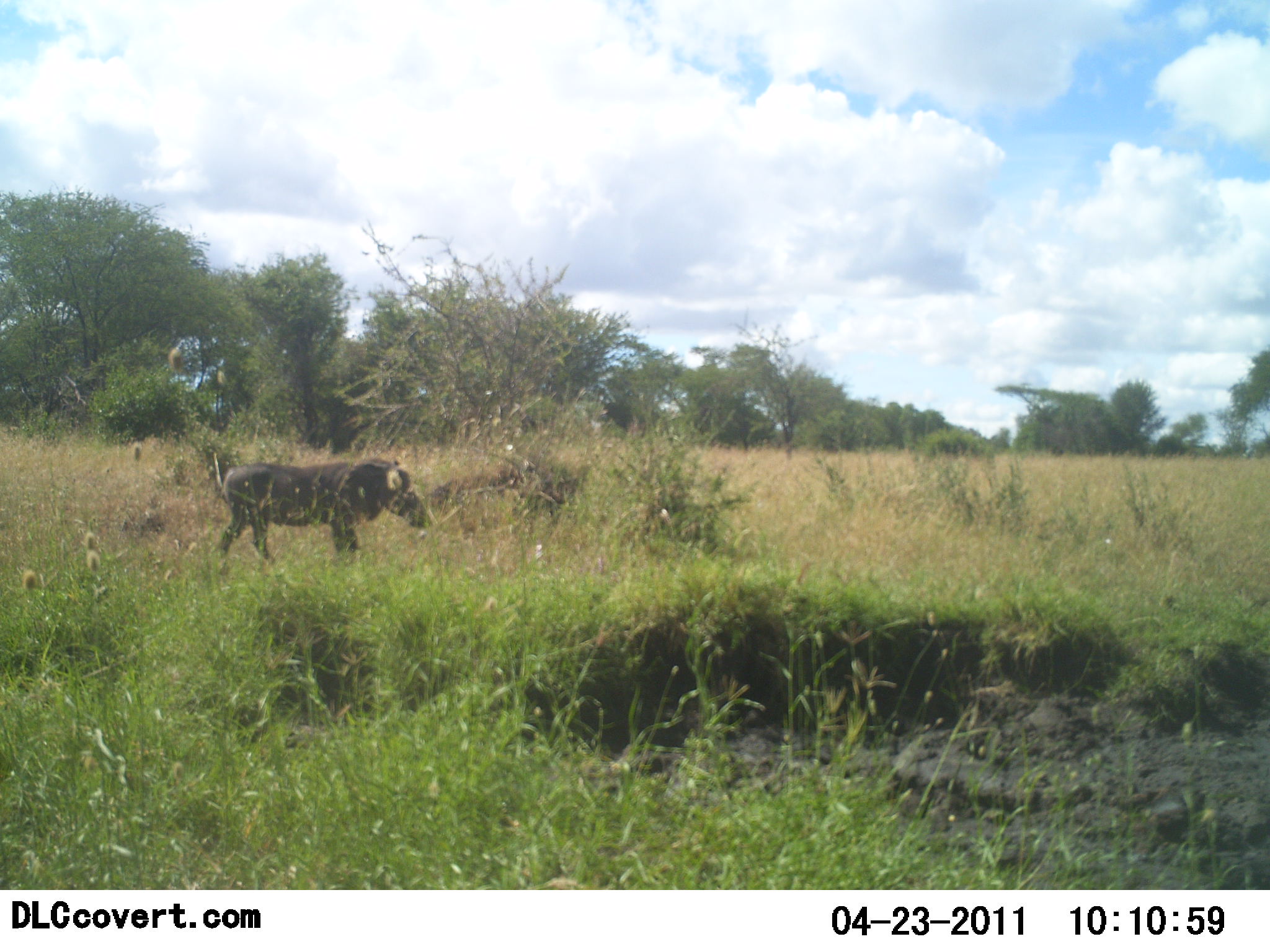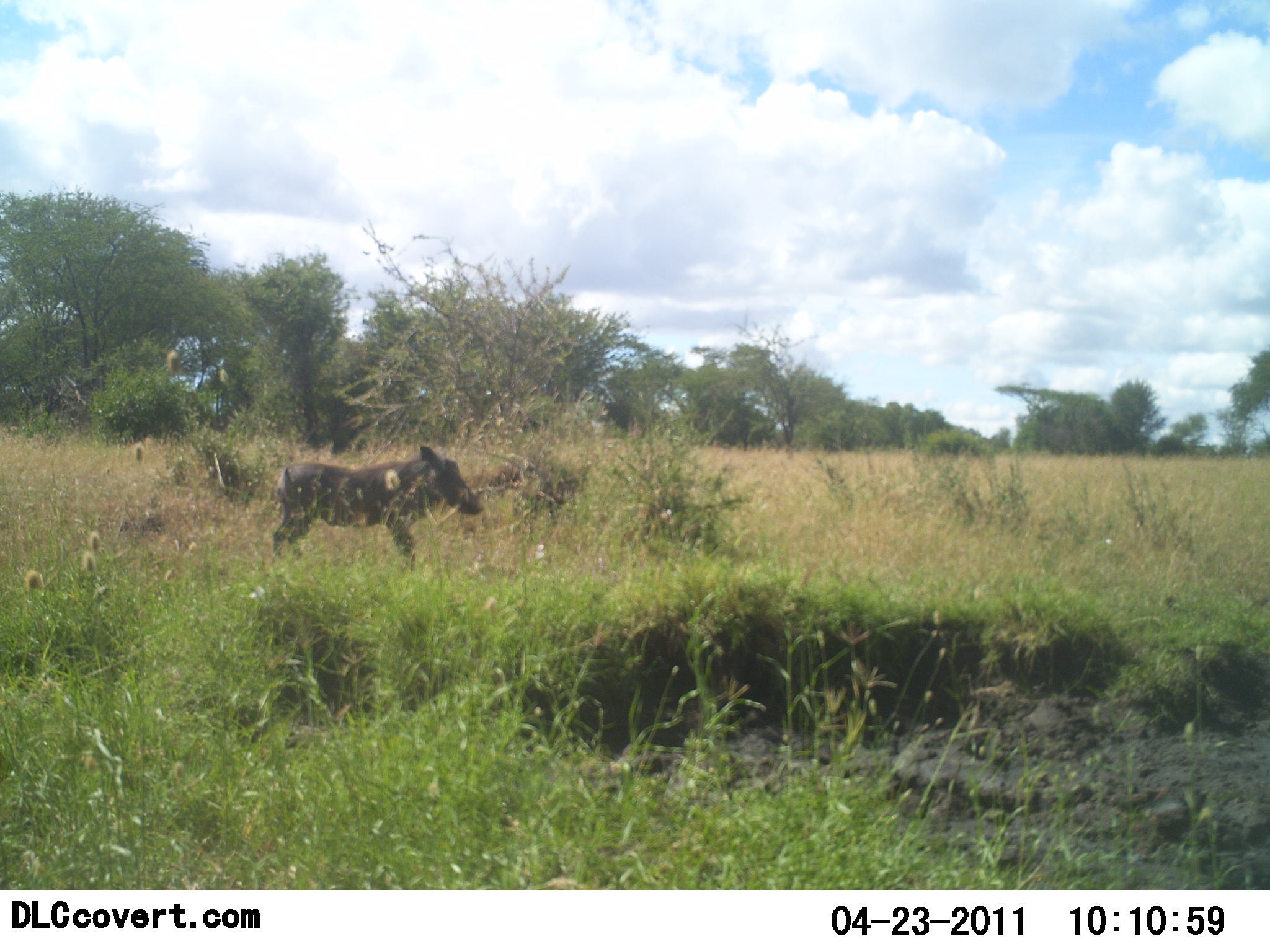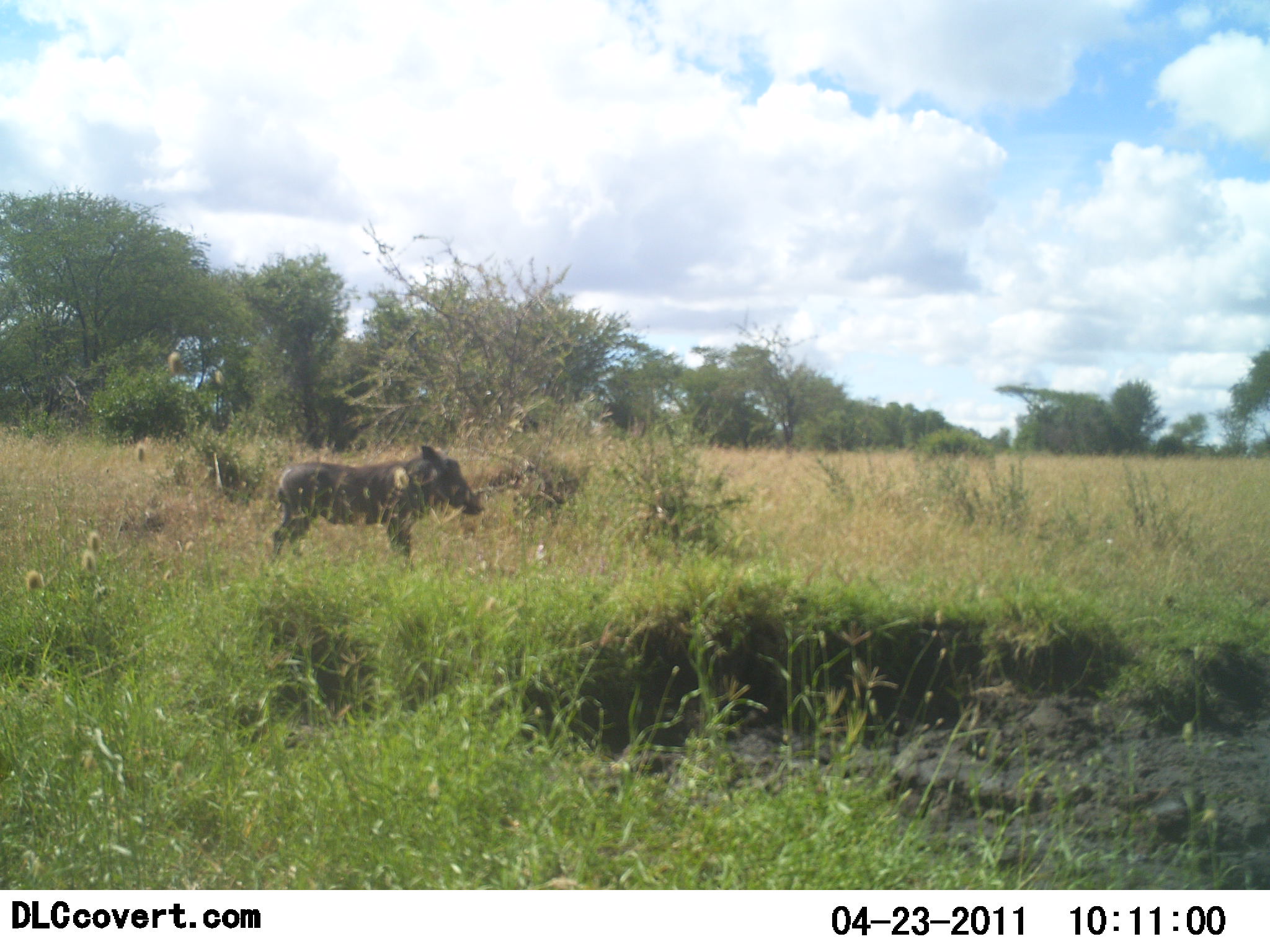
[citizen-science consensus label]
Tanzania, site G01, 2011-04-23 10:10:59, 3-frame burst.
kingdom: Animalia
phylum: Chordata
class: Mammalia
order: Artiodactyla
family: Suidae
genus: Phacochoerus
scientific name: Phacochoerus africanus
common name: warthog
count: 1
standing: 45%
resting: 0%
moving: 64%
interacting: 0%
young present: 0%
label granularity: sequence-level